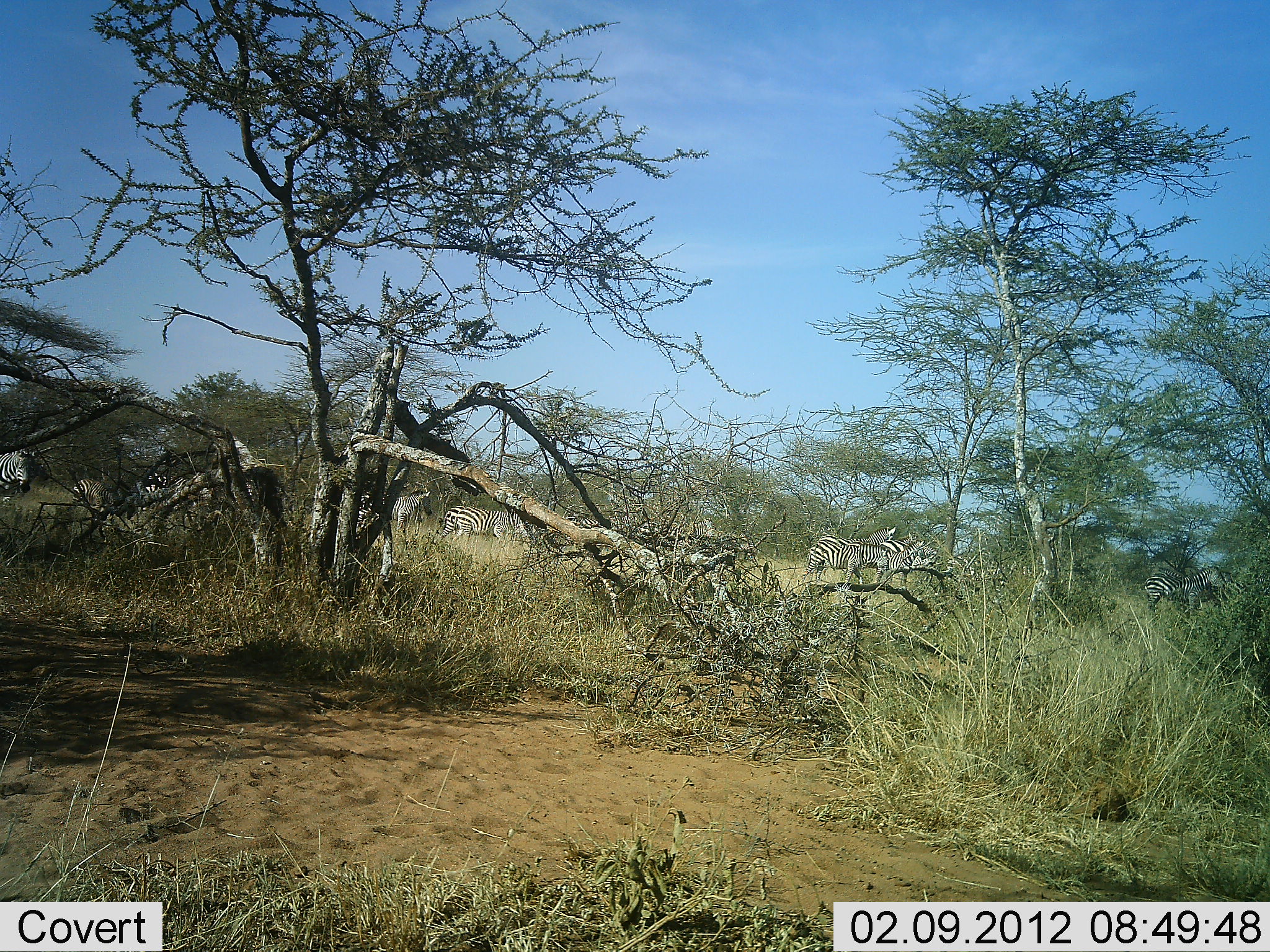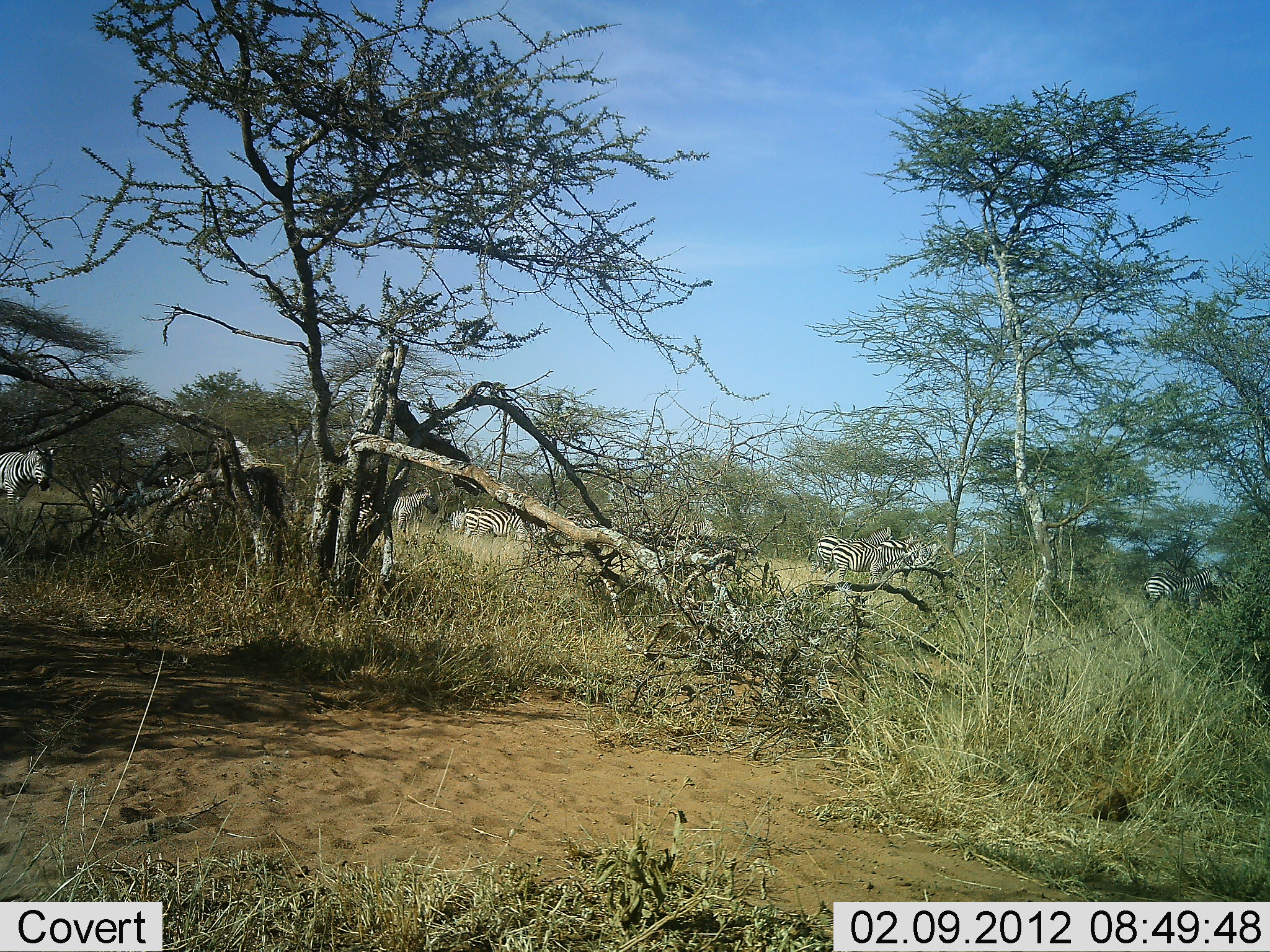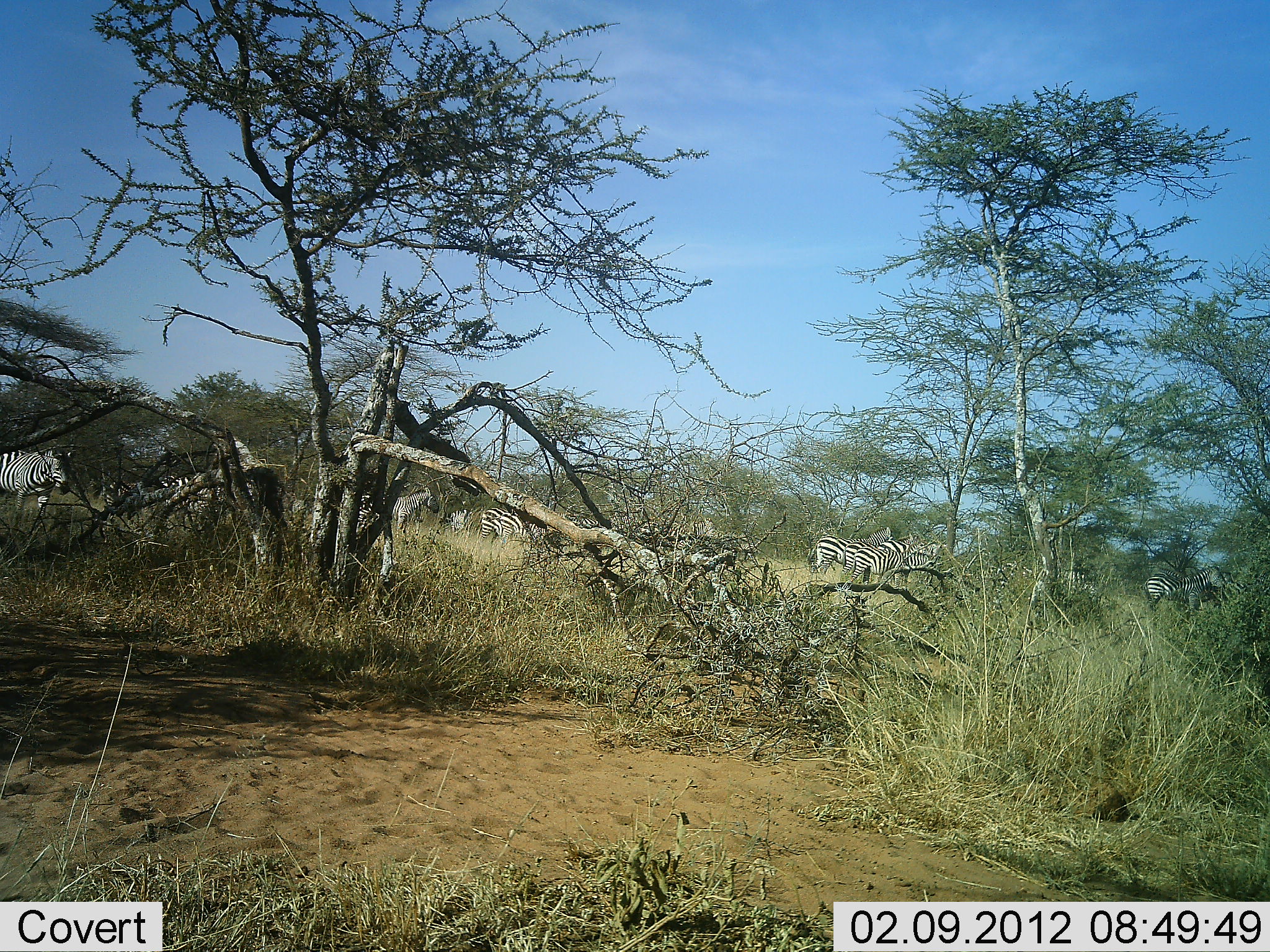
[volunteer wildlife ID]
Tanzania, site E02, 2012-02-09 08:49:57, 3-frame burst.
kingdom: Animalia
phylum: Chordata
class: Mammalia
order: Perissodactyla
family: Equidae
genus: Equus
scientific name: Equus quagga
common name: plains zebra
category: zebra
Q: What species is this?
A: Zebra (plains zebra) (Equus quagga).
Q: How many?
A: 8.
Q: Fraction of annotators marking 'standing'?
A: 36%.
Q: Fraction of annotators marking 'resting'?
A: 4%.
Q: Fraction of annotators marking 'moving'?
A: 93%.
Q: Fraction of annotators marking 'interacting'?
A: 4%.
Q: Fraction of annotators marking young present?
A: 11%.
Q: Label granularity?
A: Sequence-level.